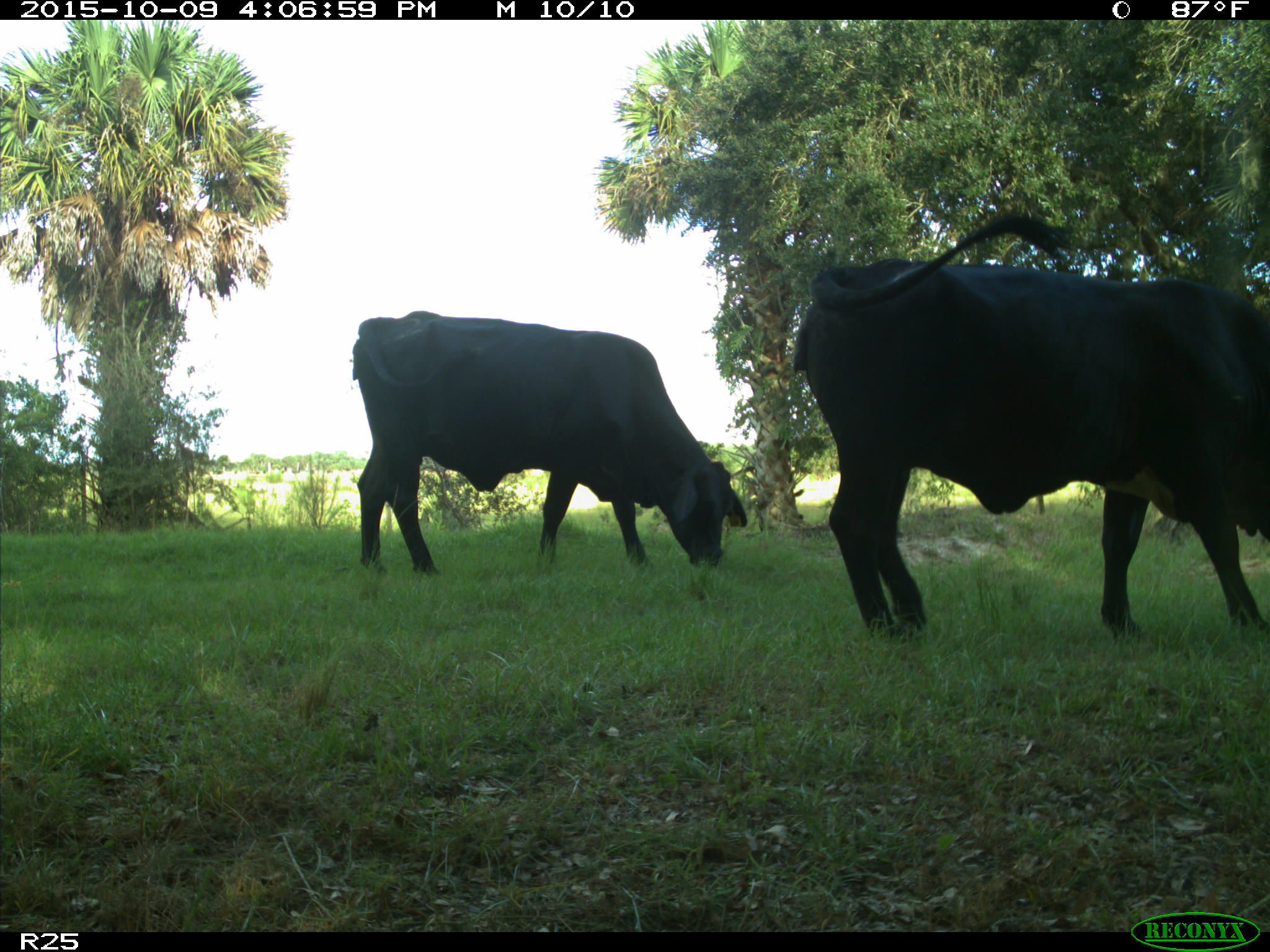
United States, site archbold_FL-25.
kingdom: Animalia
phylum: Chordata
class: Mammalia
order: Artiodactyla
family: Bovidae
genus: Bos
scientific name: Bos taurus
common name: domestic cow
Bos taurus (domestic cow).